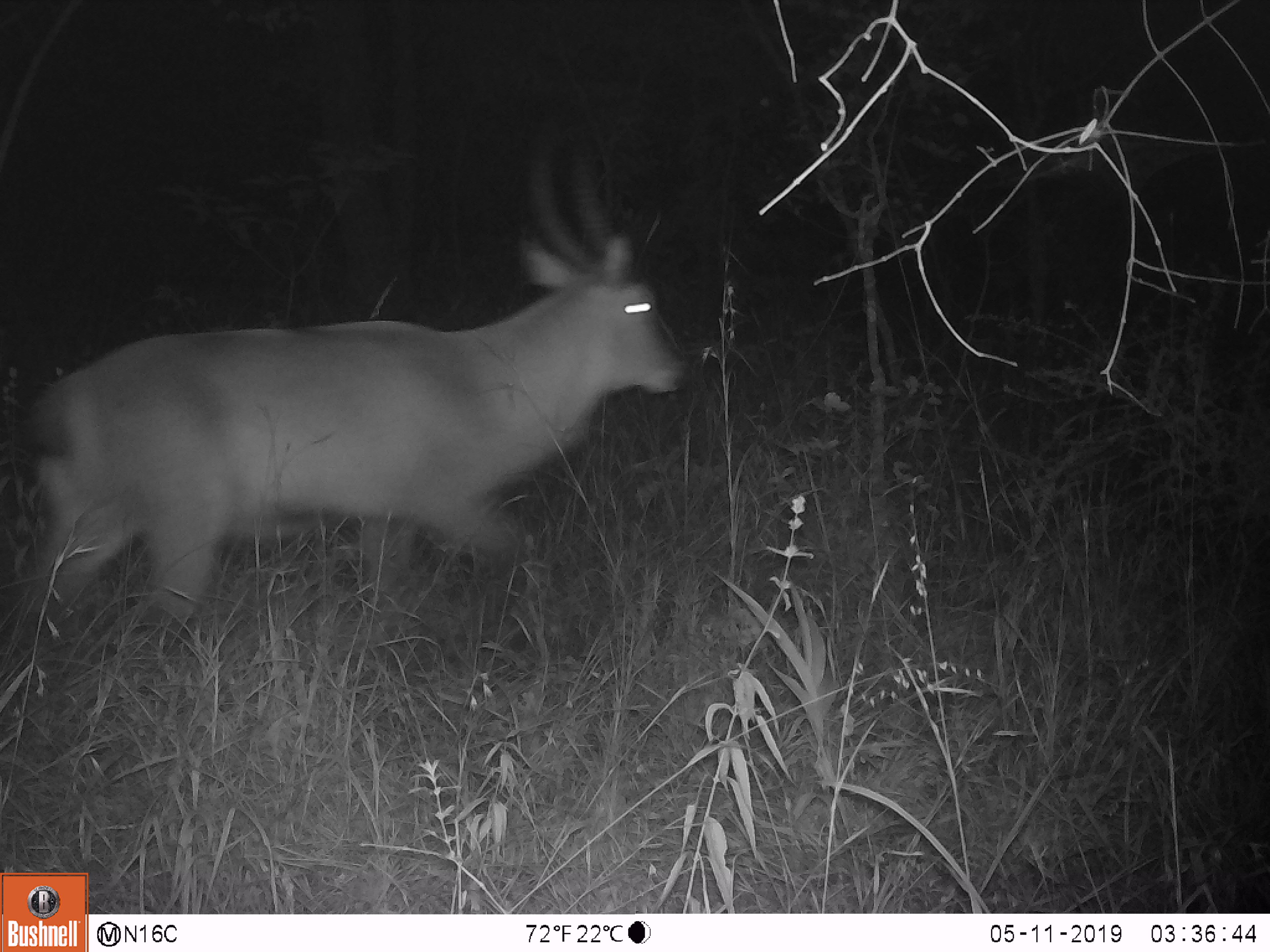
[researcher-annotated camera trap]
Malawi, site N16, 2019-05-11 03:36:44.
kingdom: Animalia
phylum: Chordata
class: Mammalia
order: Artiodactyla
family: Suidae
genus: Phacochoerus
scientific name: Phacochoerus africanus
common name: common warthog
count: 1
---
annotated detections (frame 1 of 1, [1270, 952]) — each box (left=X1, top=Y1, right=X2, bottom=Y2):
common warthog: (left=0, top=113, right=689, bottom=636)